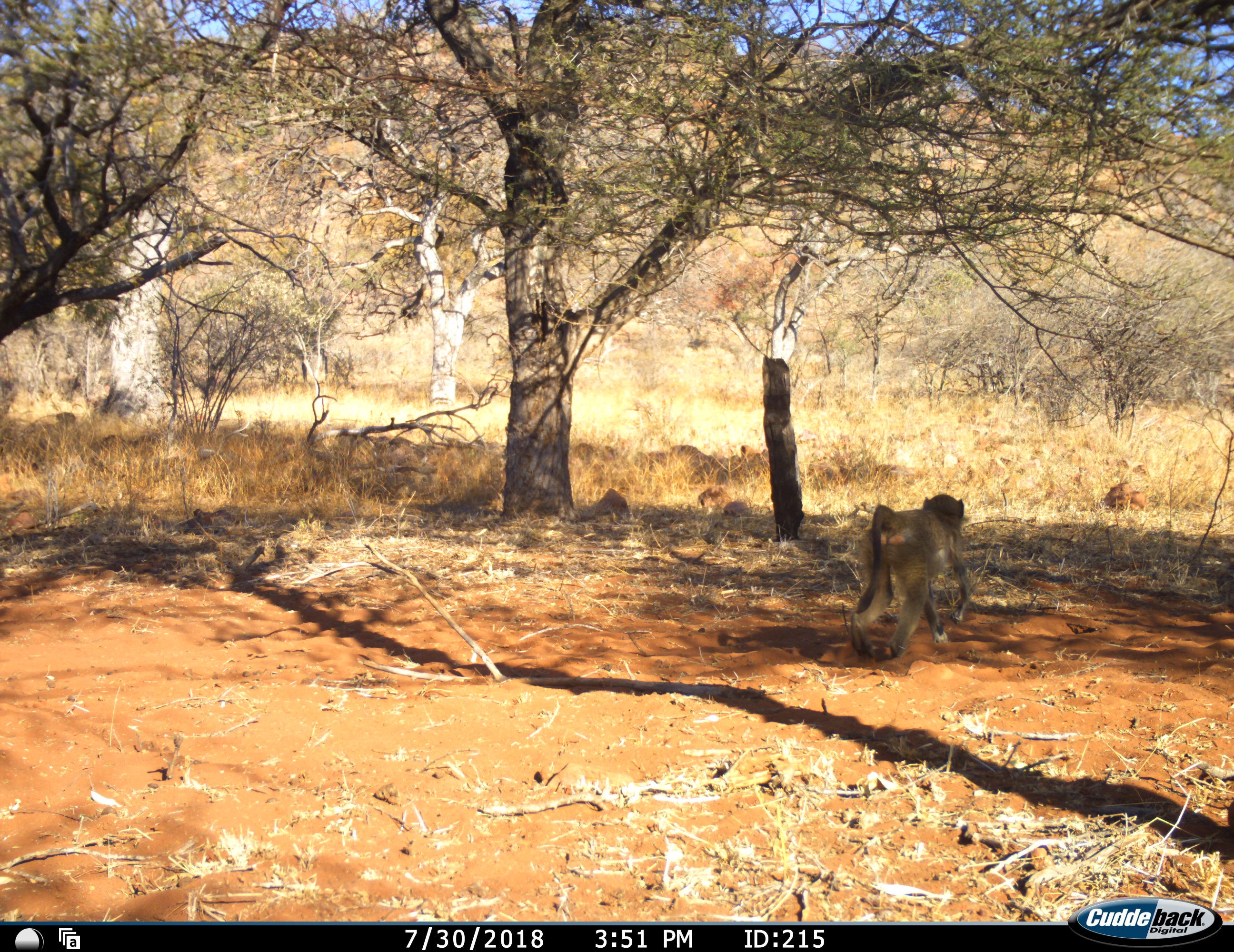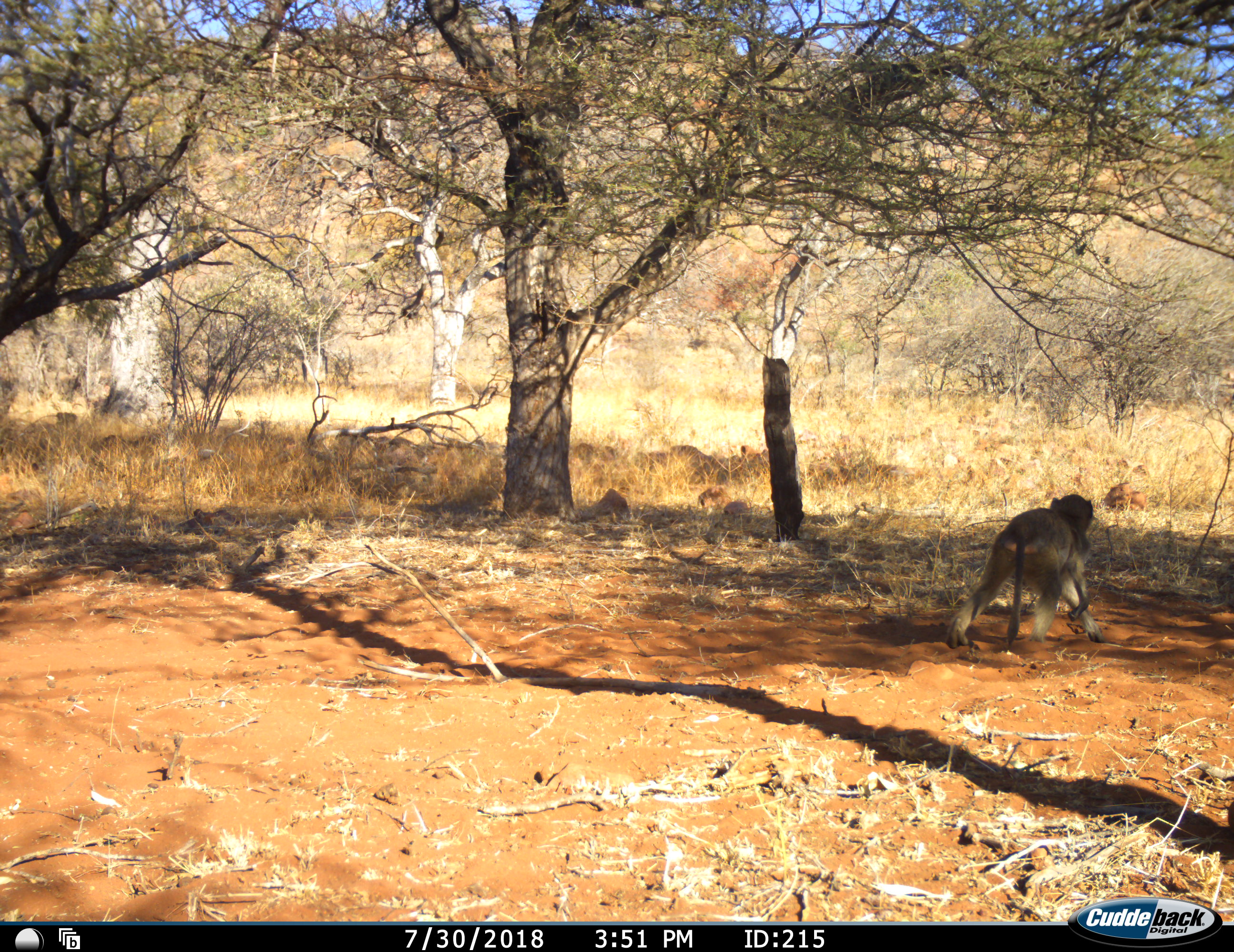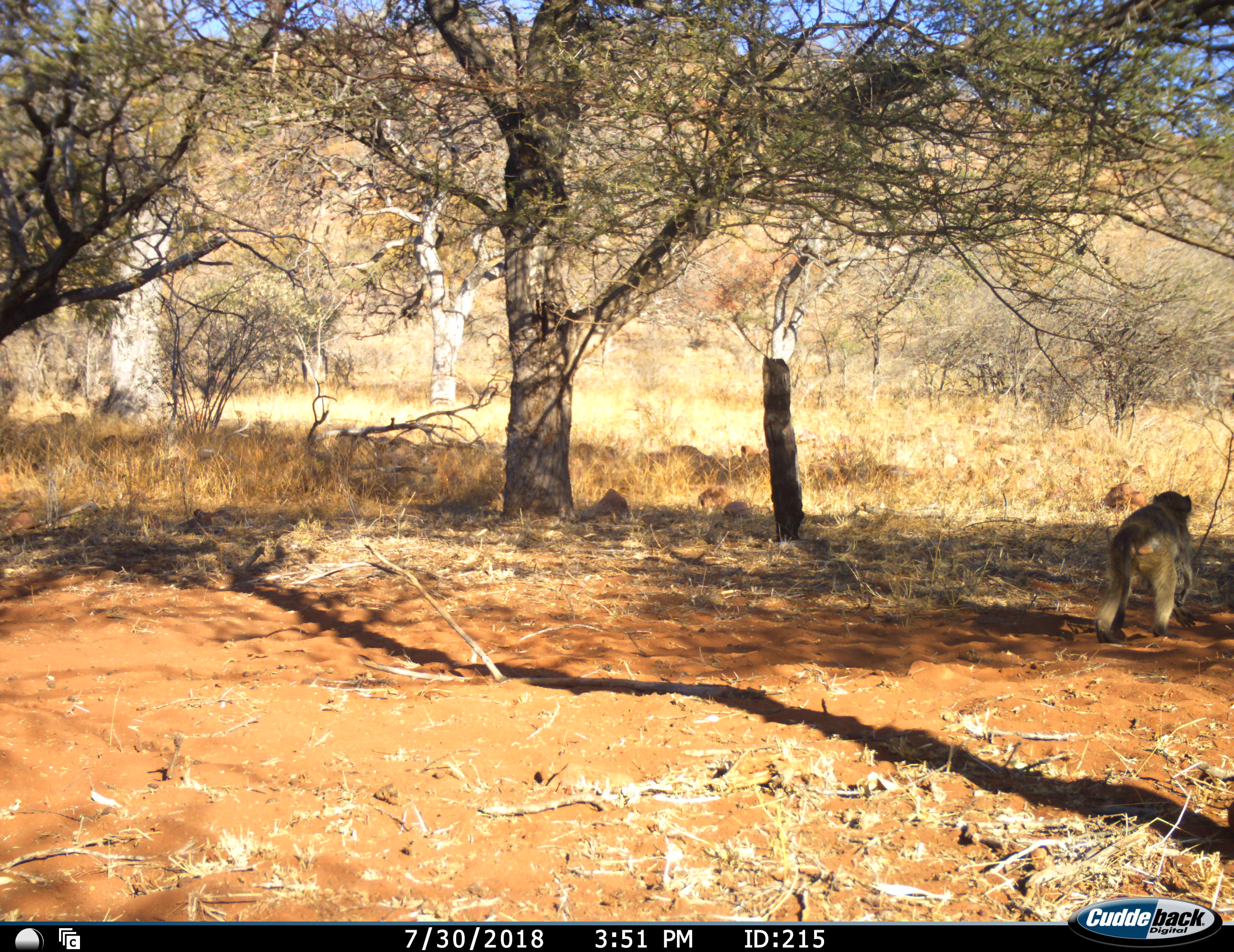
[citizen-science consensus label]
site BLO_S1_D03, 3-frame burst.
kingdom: Animalia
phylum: Chordata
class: Mammalia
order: Primates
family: Cercopithecidae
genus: Papio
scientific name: Papio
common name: baboon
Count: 1.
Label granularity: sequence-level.